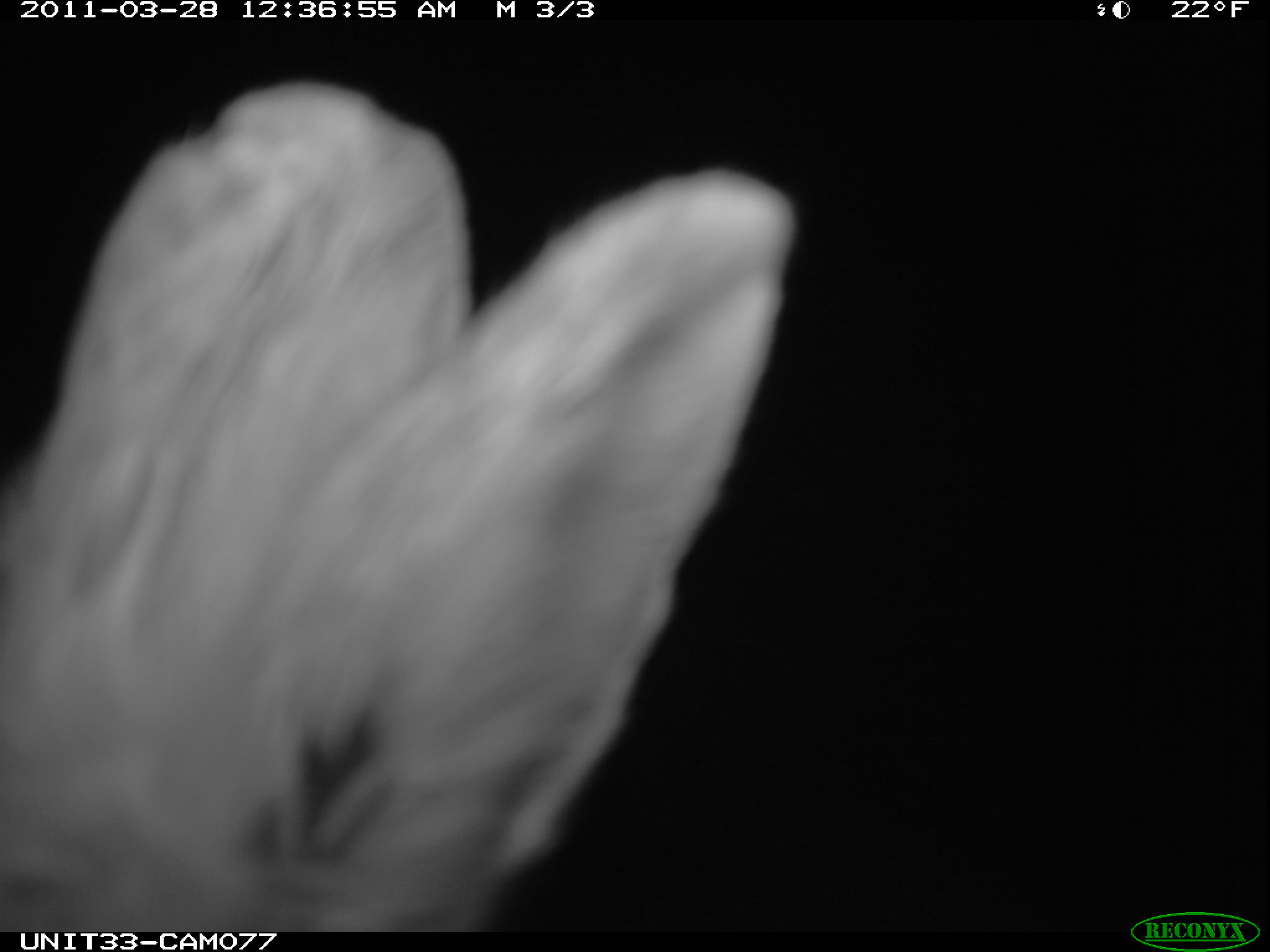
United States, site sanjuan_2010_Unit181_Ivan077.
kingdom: Animalia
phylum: Chordata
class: Mammalia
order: Lagomorpha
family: Leporidae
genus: Lepus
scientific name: Lepus americanus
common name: snowshoe hare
Lepus americanus (snowshoe hare).